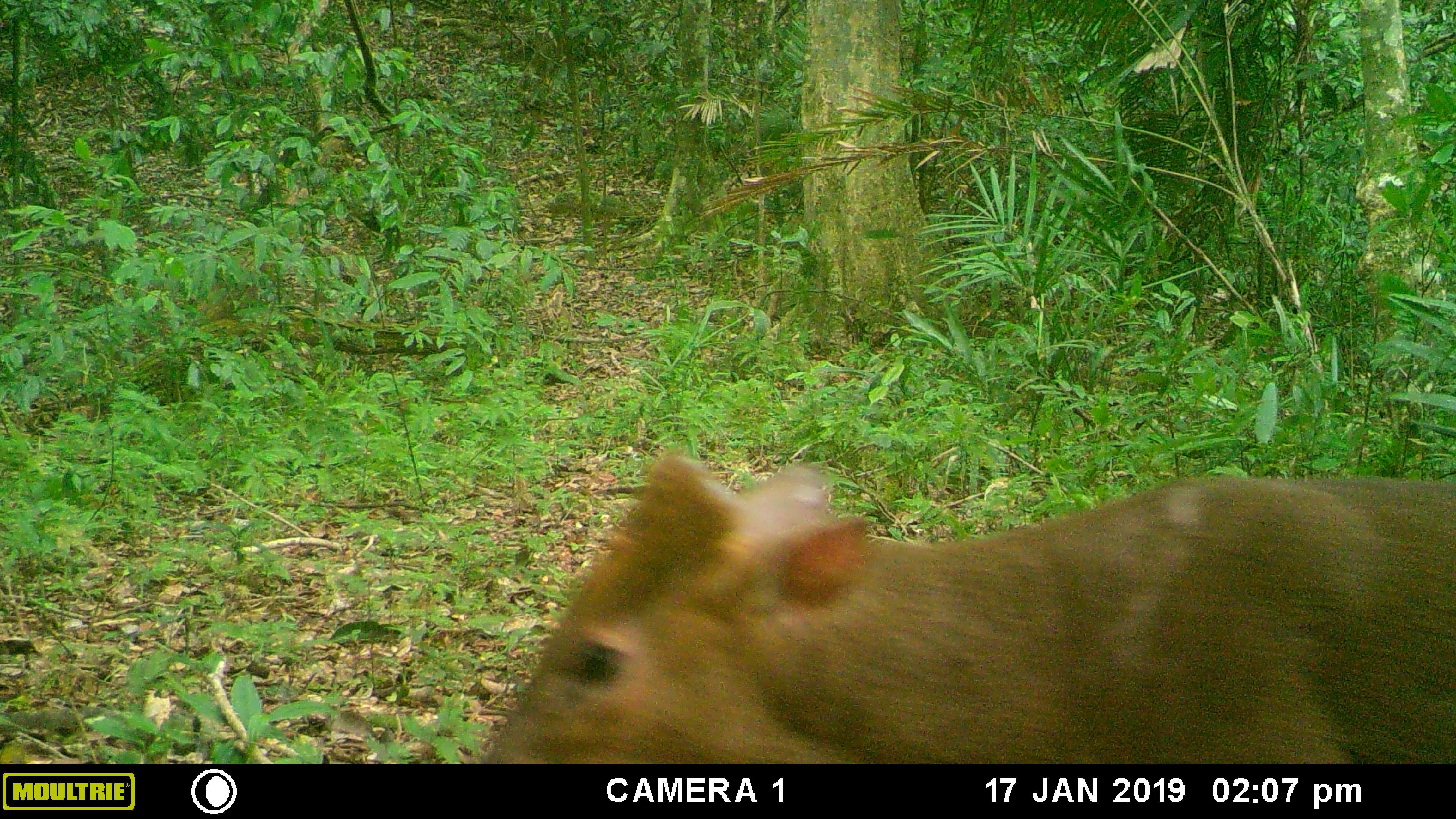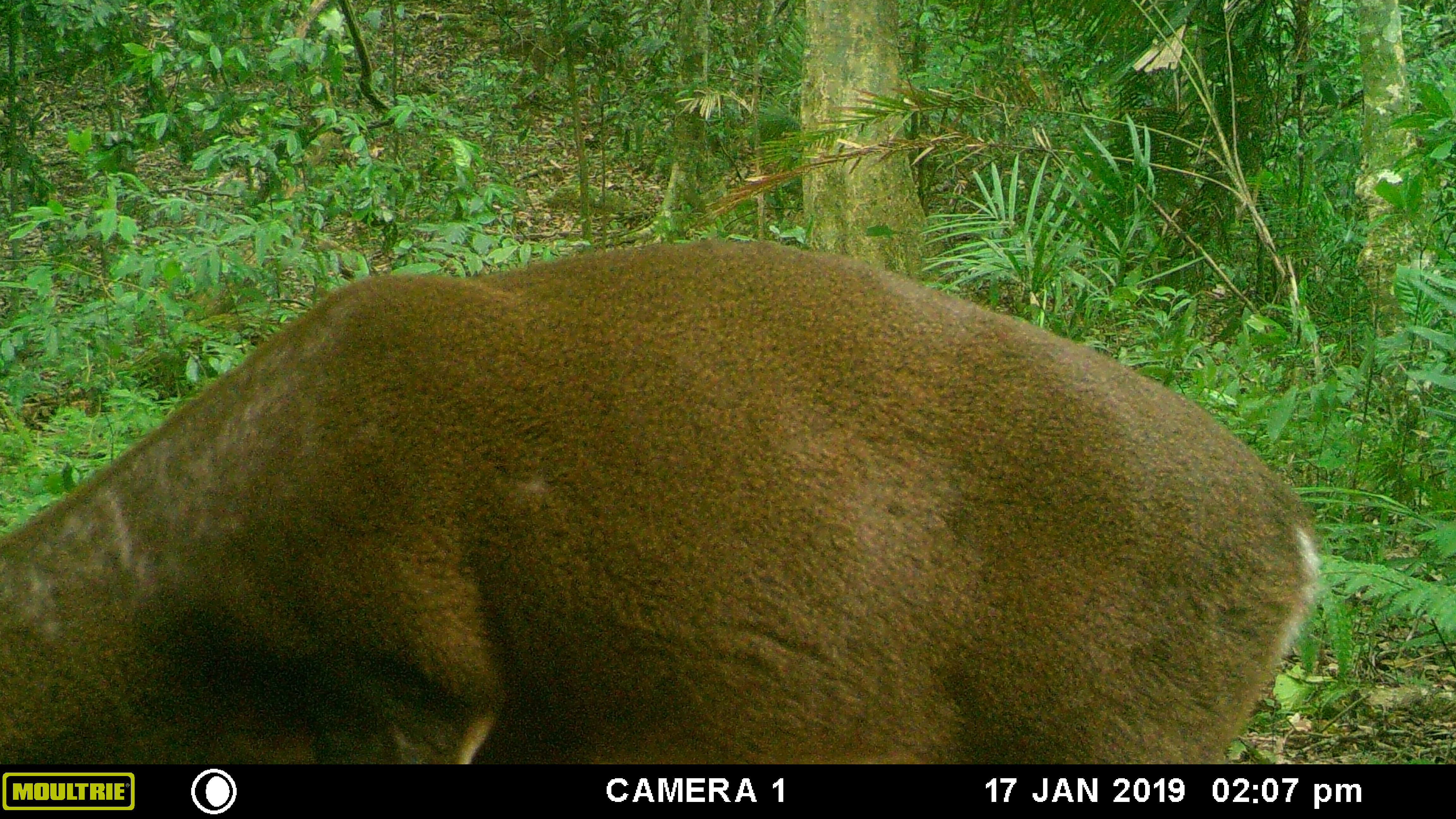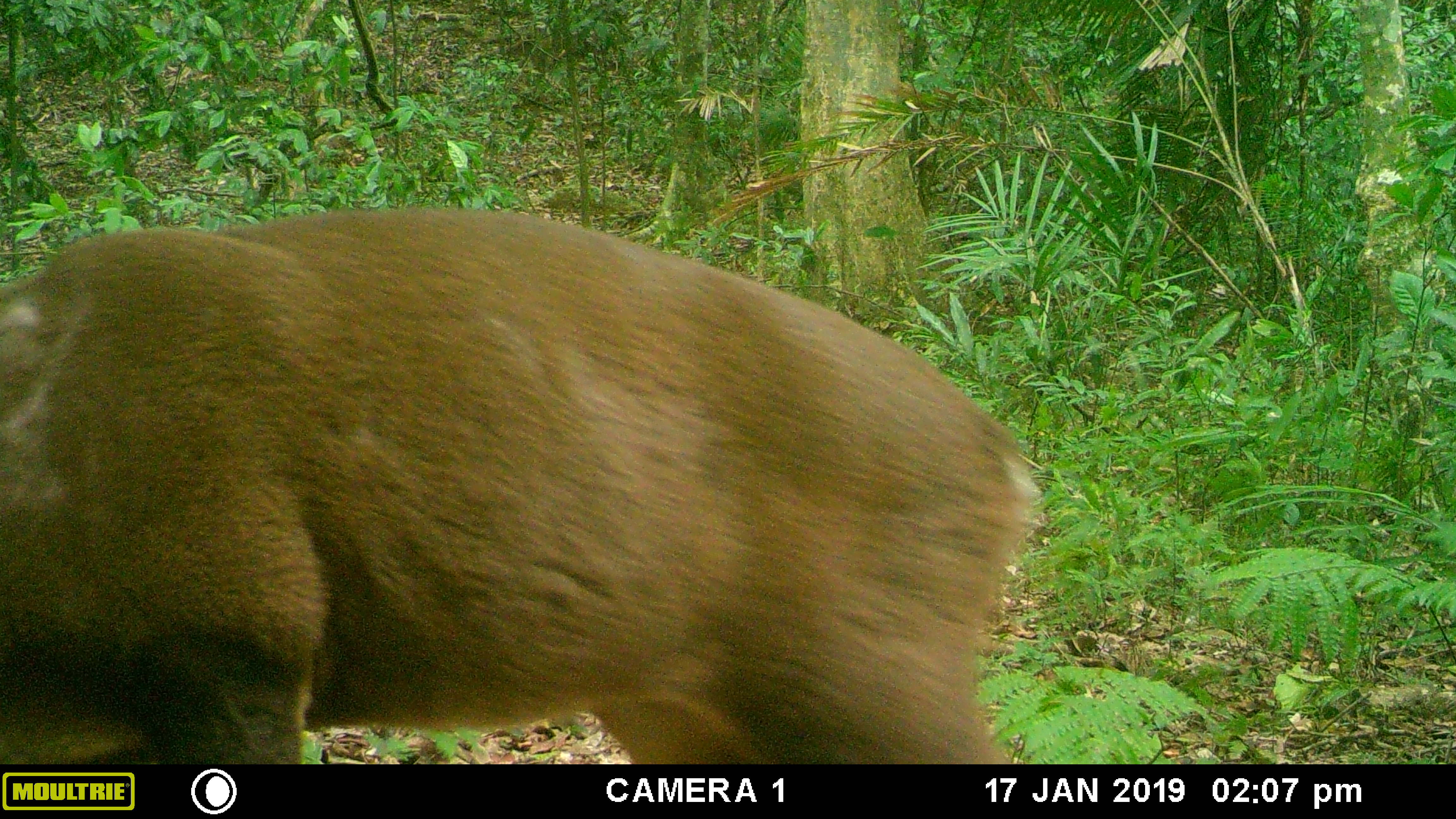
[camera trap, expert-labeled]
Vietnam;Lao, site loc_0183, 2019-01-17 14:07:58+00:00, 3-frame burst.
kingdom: Animalia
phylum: Chordata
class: Mammalia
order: Artiodactyla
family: Cervidae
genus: Muntiacus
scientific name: Muntiacus vuquangensis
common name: large-antlered muntjac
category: large antlered muntjac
Large antlered muntjac (large-antlered muntjac) (Muntiacus vuquangensis). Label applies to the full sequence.